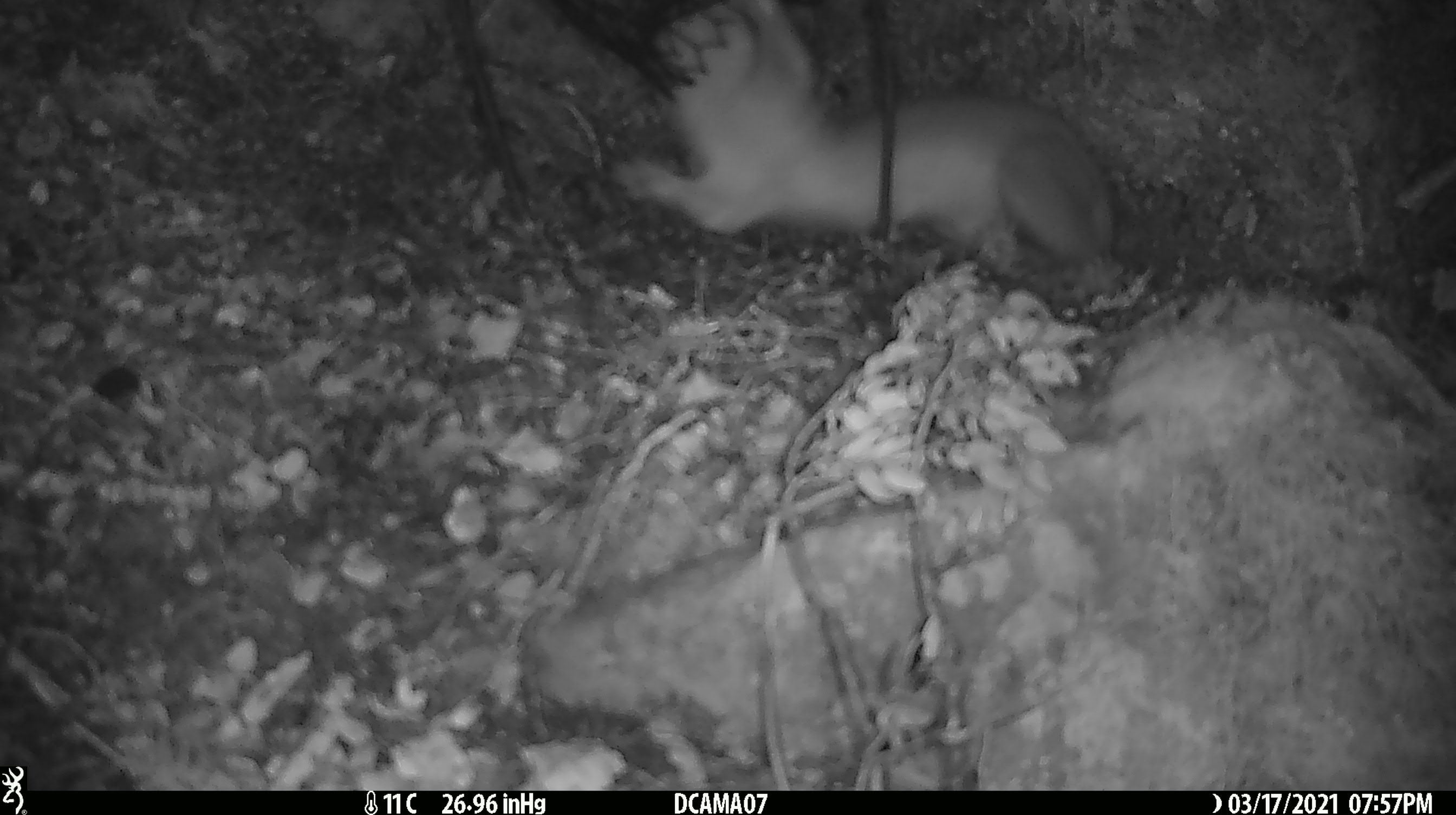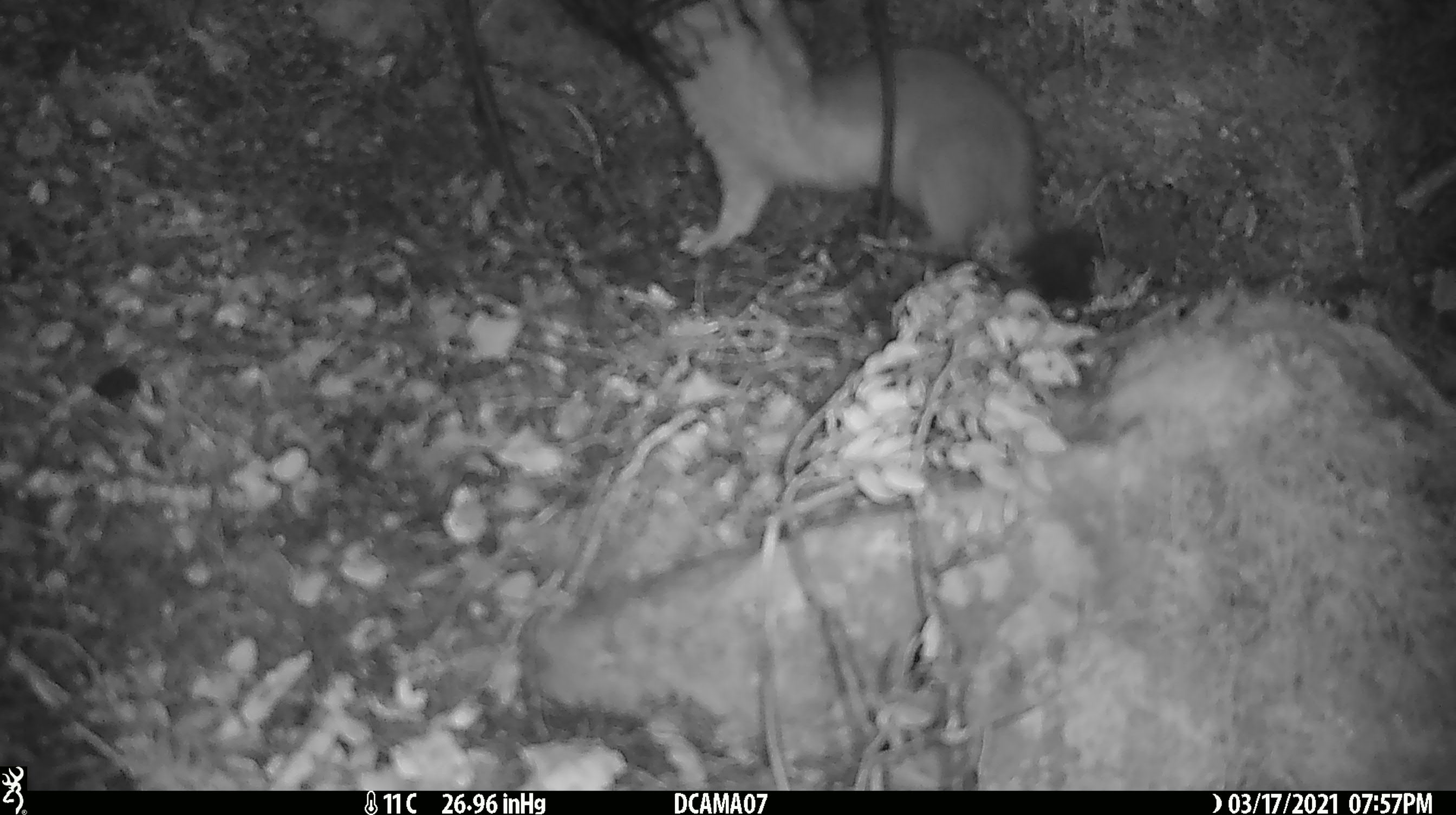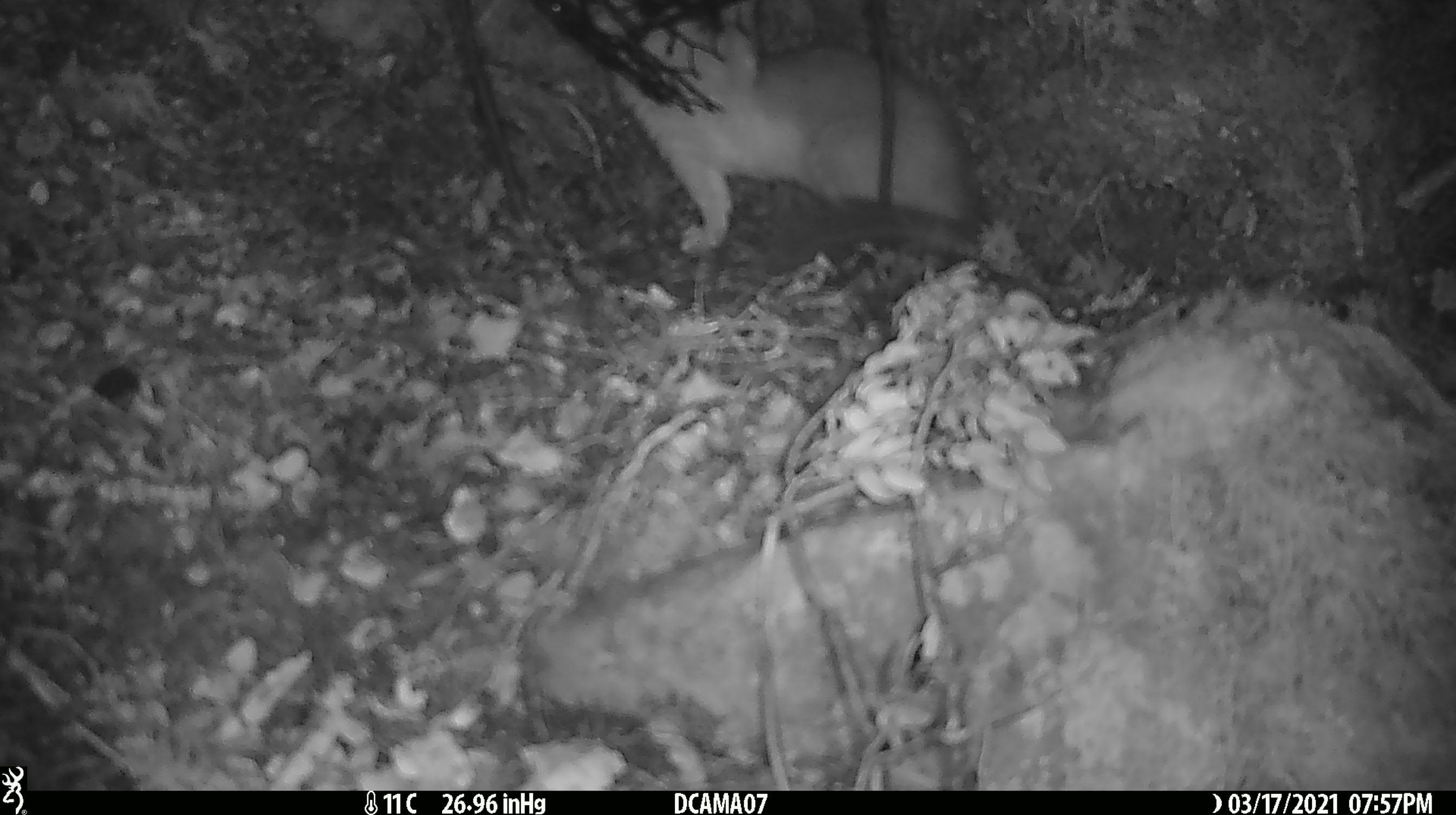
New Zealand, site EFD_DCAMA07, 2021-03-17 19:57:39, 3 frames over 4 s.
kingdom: Animalia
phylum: Chordata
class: Mammalia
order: Carnivora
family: Mustelidae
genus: Mustela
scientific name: Mustela erminea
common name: stoat